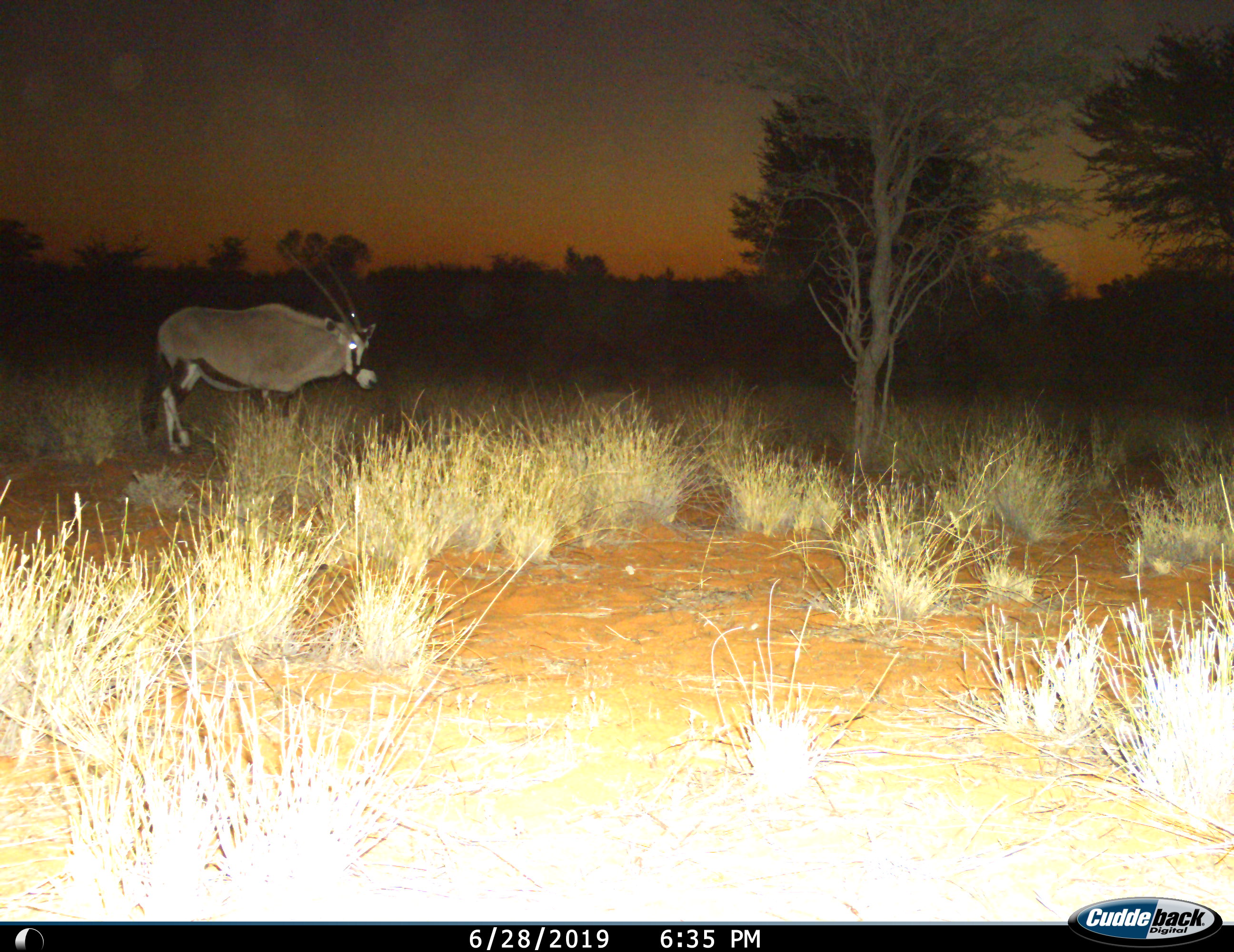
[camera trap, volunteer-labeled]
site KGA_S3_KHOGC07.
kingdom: Animalia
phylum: Chordata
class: Mammalia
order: Artiodactyla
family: Bovidae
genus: Oryx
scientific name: Oryx gazella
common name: gemsbok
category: oryx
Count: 1.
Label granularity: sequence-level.